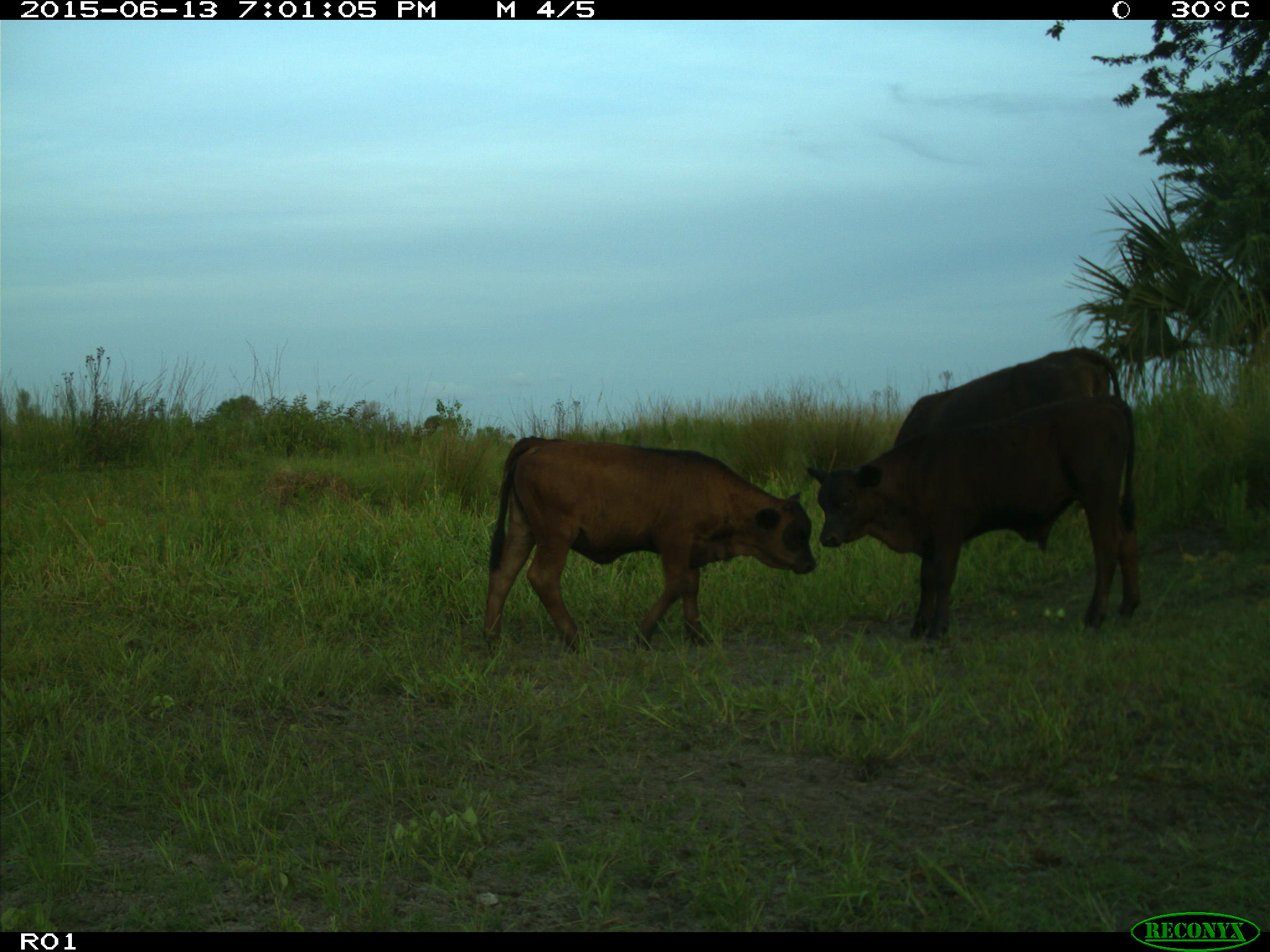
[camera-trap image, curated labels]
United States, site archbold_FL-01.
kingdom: Animalia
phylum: Chordata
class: Mammalia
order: Artiodactyla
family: Bovidae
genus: Bos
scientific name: Bos taurus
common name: domestic cow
Bos taurus (domestic cow).